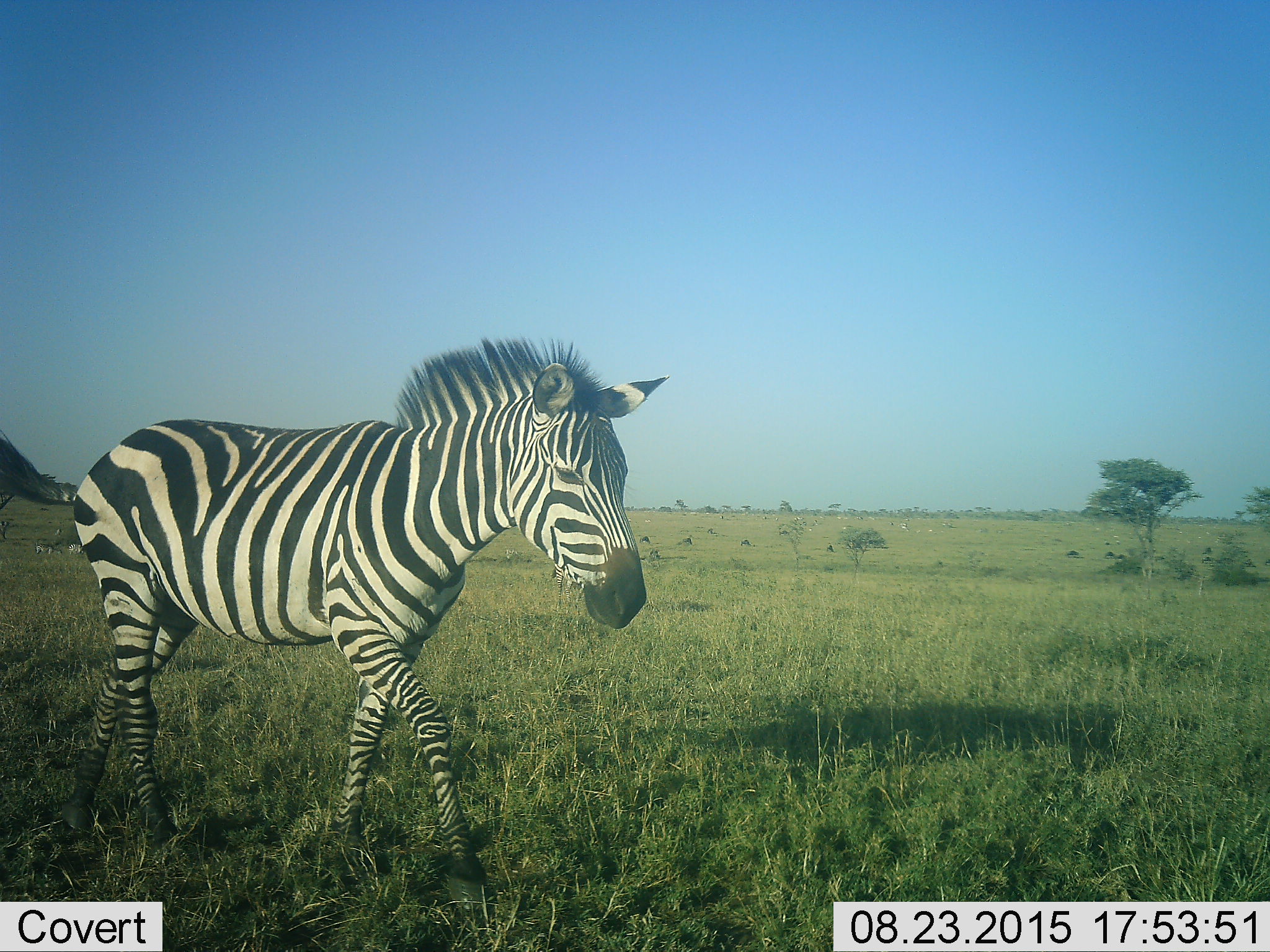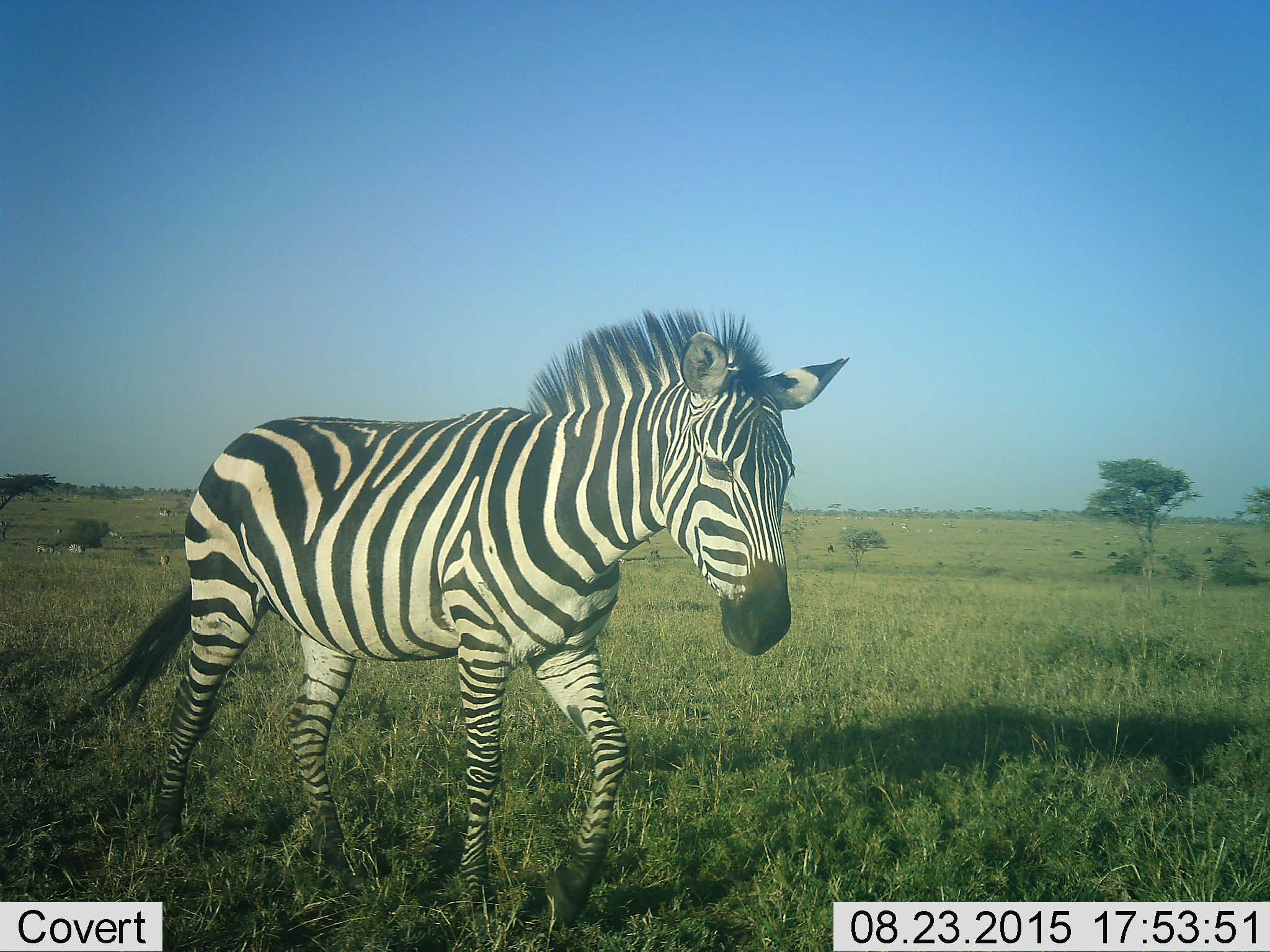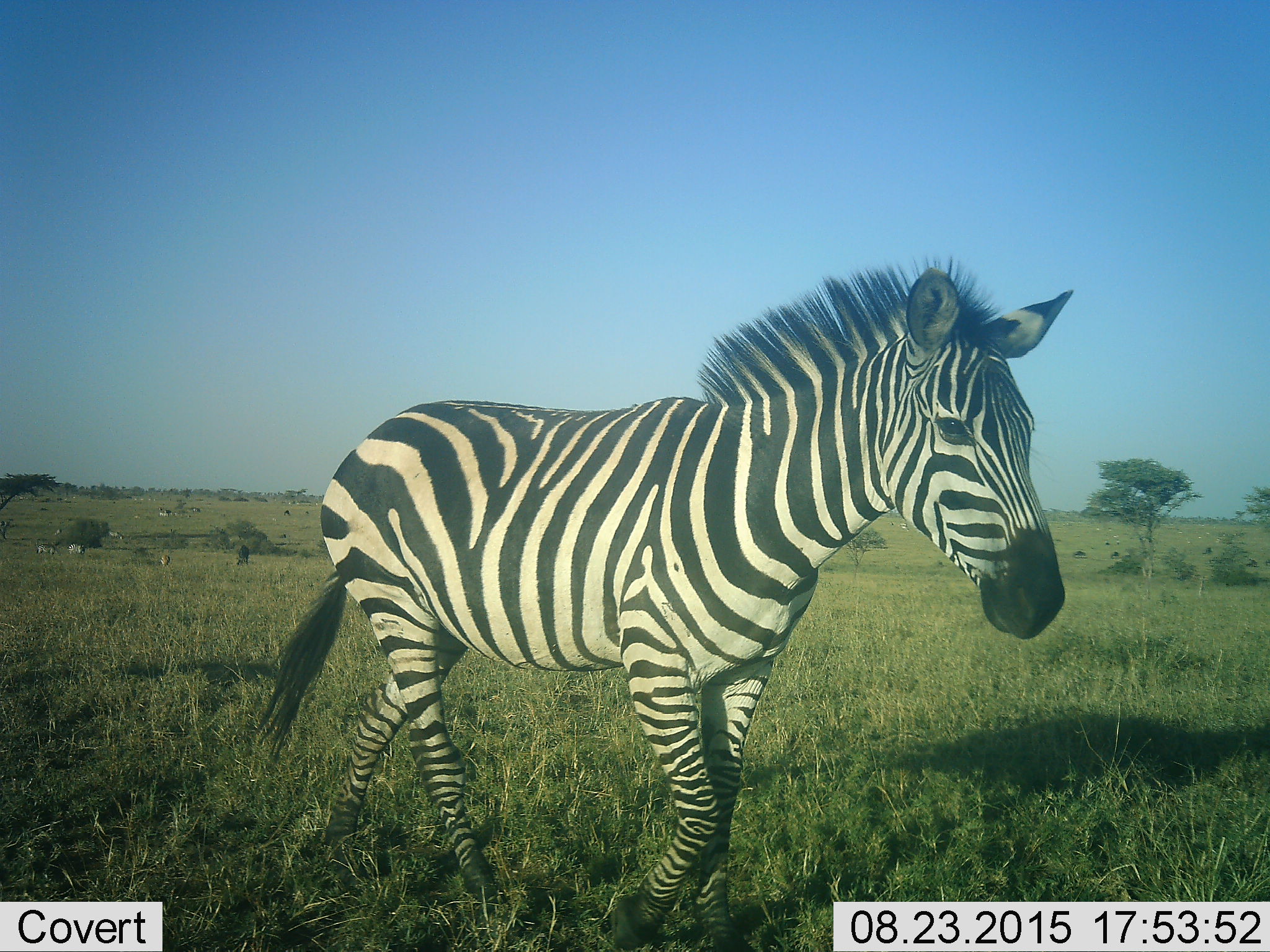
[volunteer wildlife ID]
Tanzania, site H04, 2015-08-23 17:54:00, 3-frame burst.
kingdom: Animalia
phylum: Chordata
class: Mammalia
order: Perissodactyla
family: Equidae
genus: Equus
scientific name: Equus quagga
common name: plains zebra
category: zebra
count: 1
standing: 20%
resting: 0%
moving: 100%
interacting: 0%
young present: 10%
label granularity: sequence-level